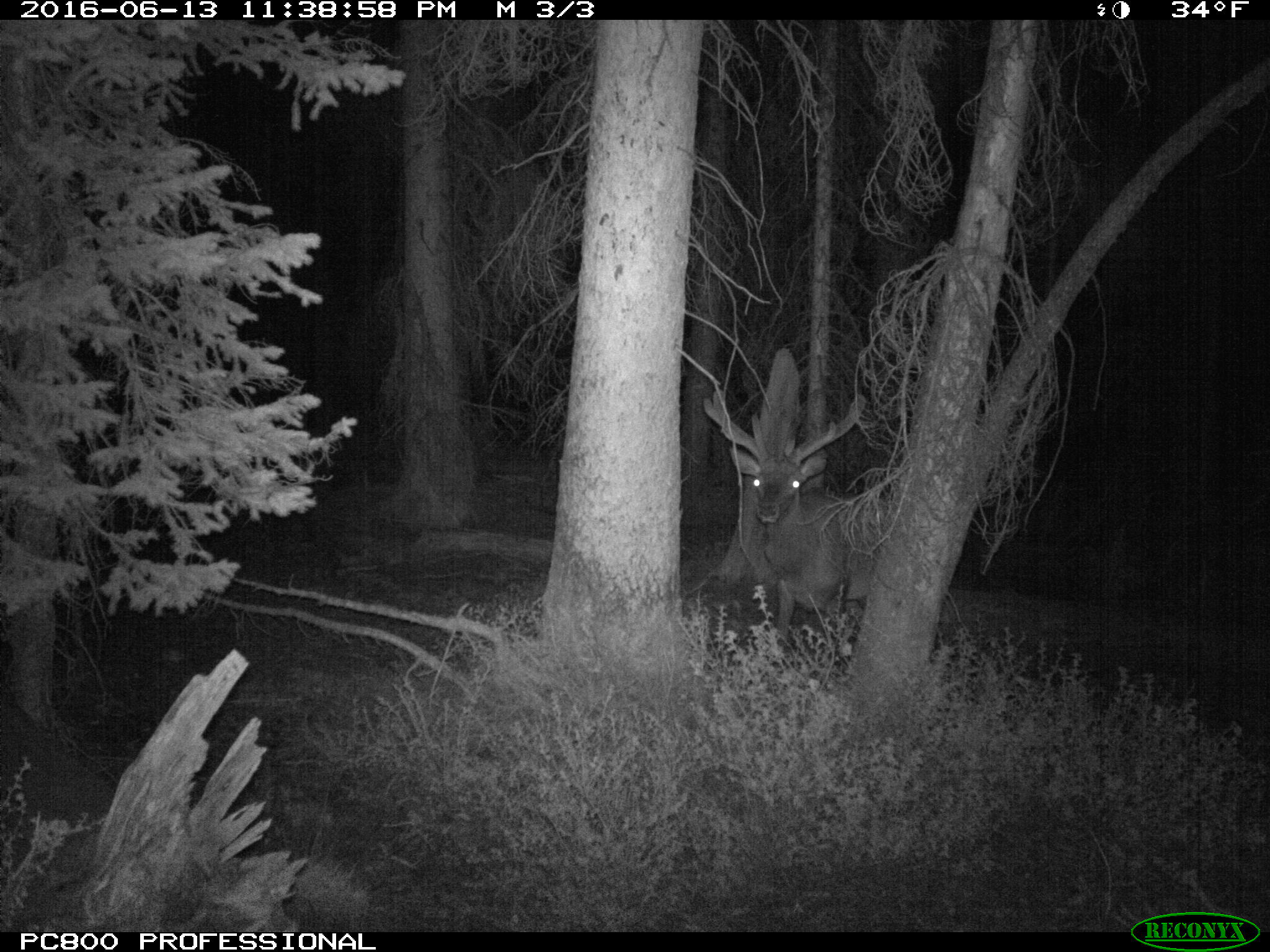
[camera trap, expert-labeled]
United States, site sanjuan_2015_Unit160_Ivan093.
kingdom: Animalia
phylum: Chordata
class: Mammalia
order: Artiodactyla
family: Cervidae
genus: Cervus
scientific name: Cervus elaphus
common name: red deer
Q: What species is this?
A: Cervus elaphus (red deer).